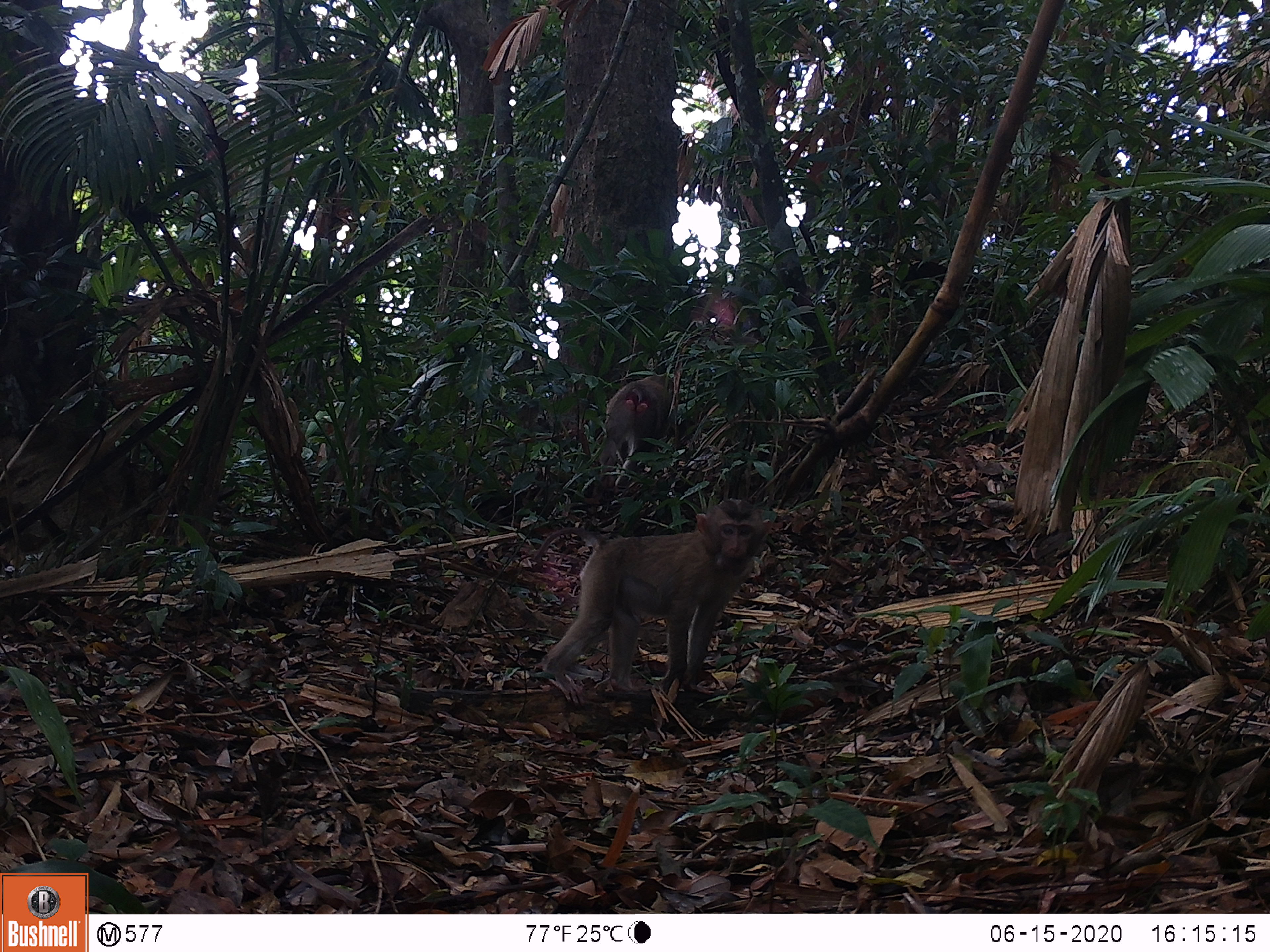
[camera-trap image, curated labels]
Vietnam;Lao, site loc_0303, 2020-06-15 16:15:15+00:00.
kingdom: Animalia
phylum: Chordata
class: Mammalia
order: Primates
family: Cercopithecidae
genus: Macaca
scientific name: Macaca nemestrina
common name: pig-tailed macaque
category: pig tailed macaque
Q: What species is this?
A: Pig tailed macaque (pig-tailed macaque) (Macaca nemestrina).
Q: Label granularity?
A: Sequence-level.